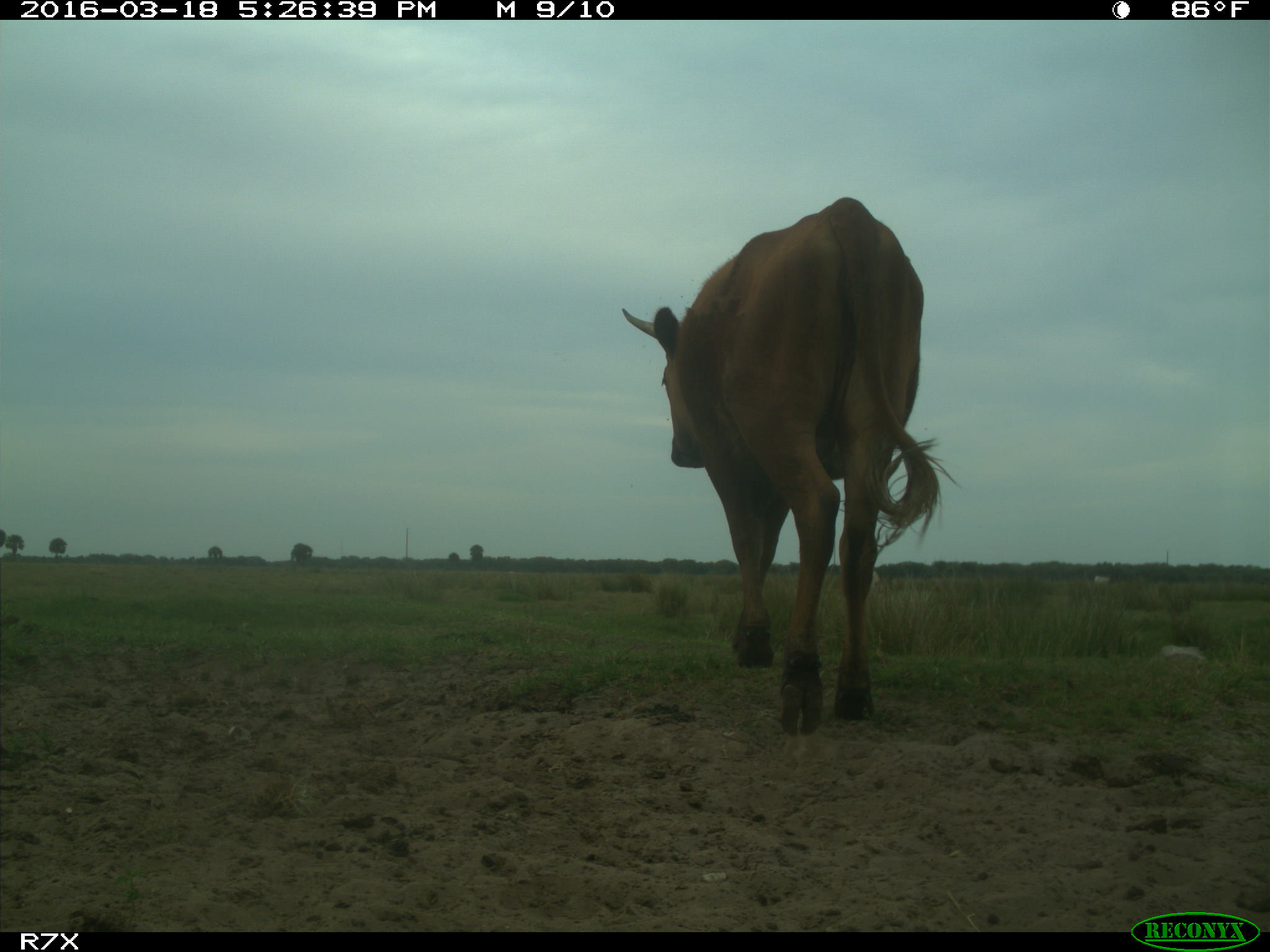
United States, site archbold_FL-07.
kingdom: Animalia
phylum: Chordata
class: Mammalia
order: Artiodactyla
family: Bovidae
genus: Bos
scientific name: Bos taurus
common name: domestic cow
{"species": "Bos taurus (domestic cow)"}